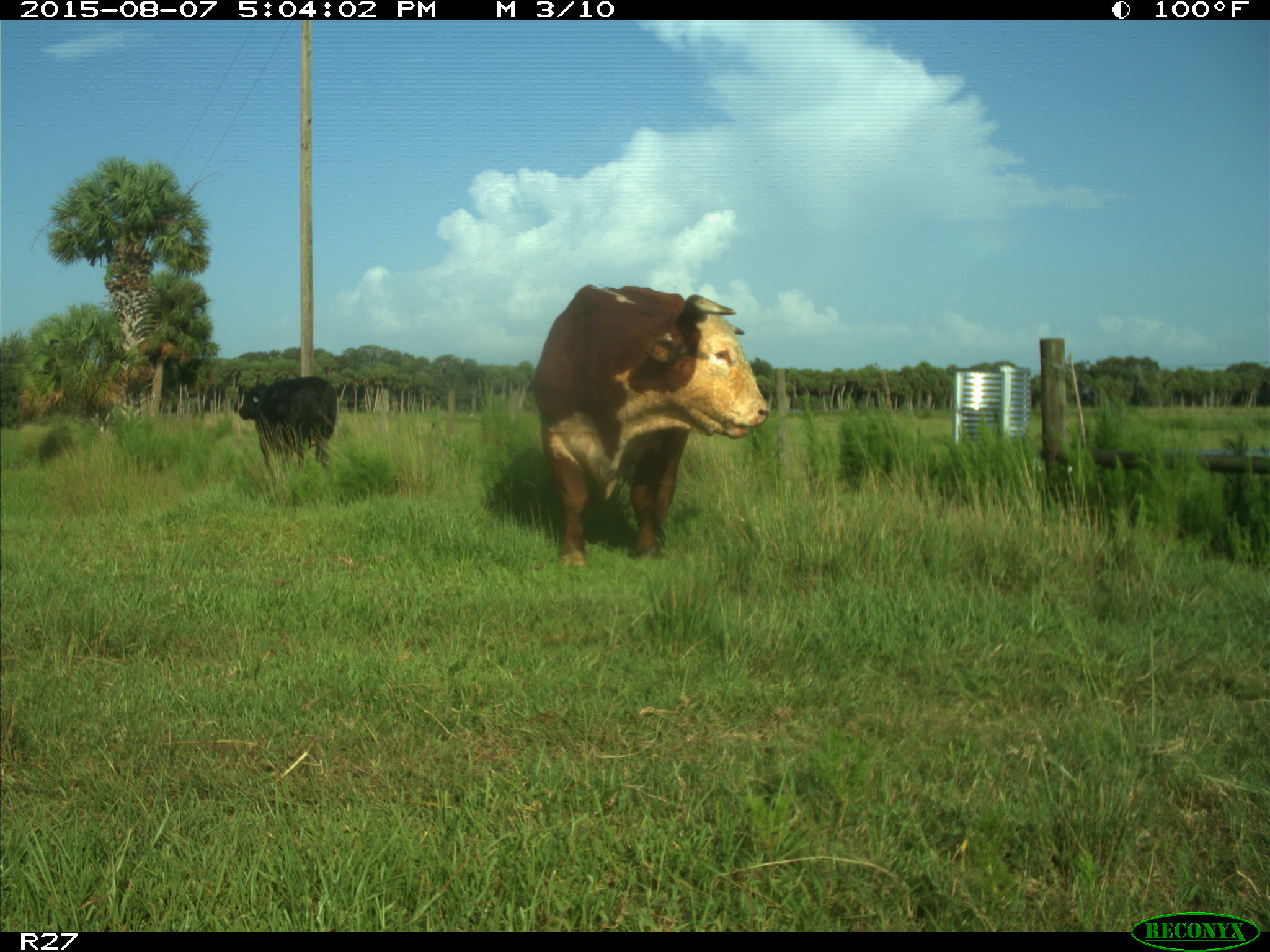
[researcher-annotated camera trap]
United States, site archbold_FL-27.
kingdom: Animalia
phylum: Chordata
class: Mammalia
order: Artiodactyla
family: Bovidae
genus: Bos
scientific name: Bos taurus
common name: domestic cow